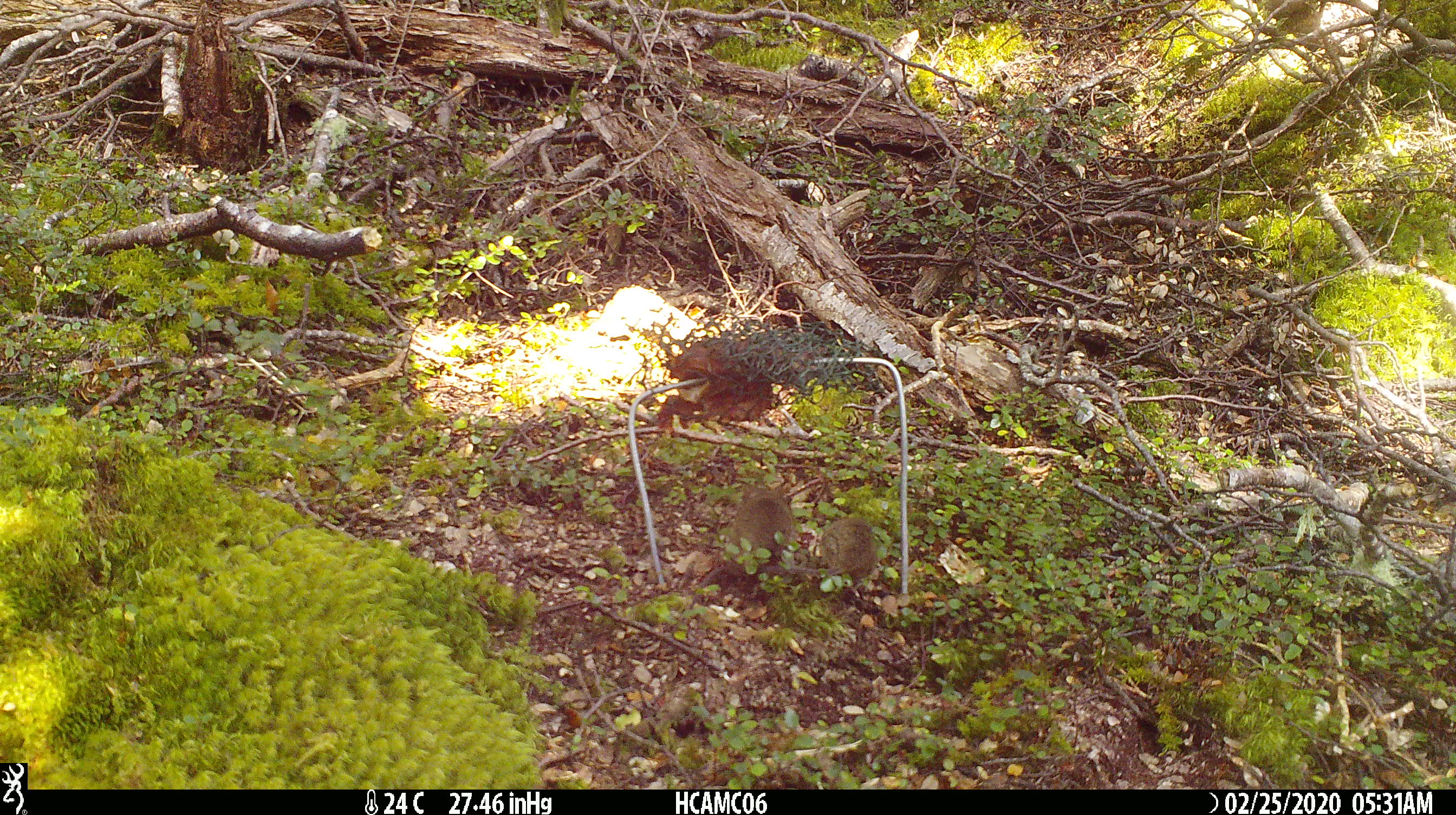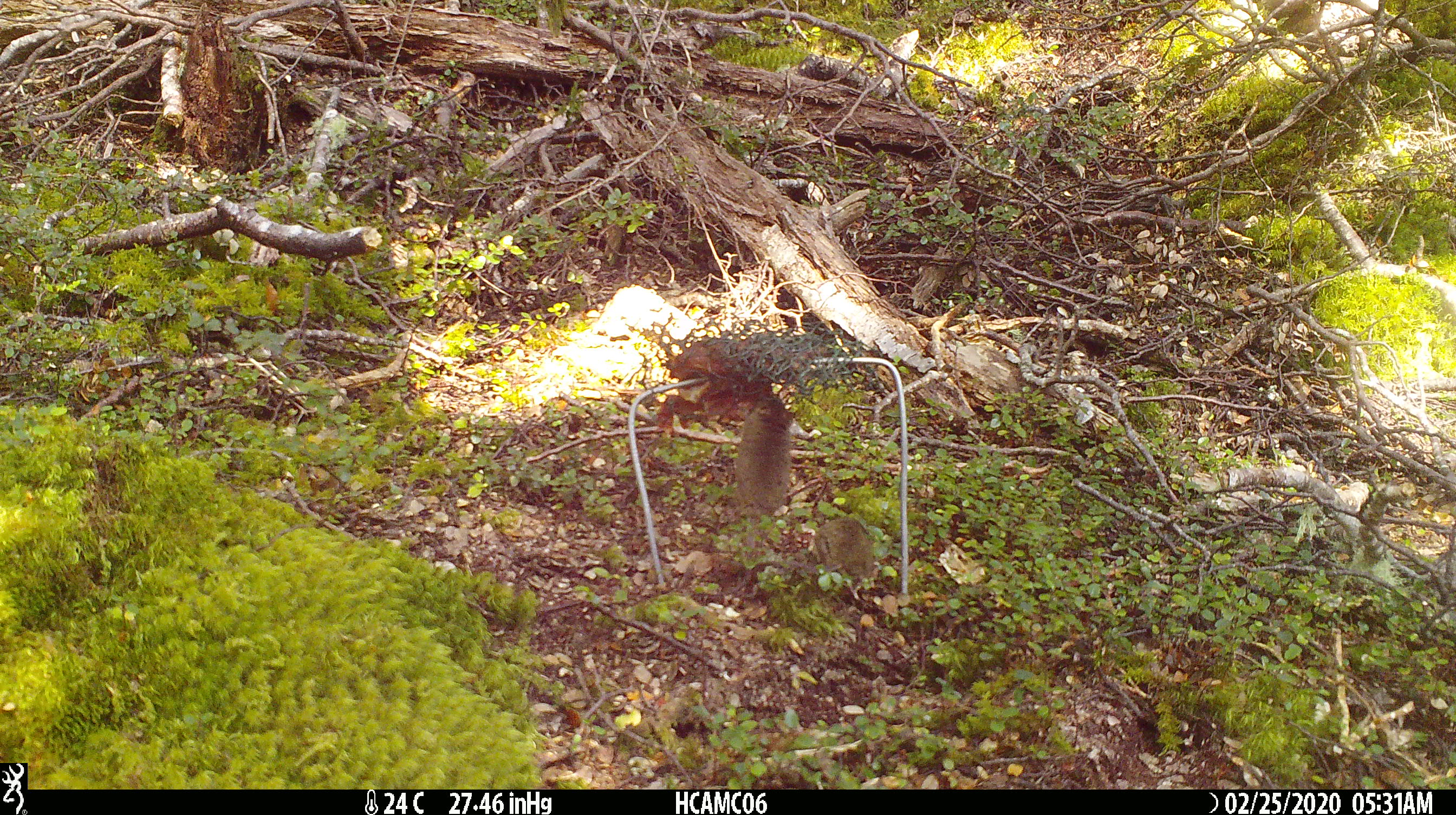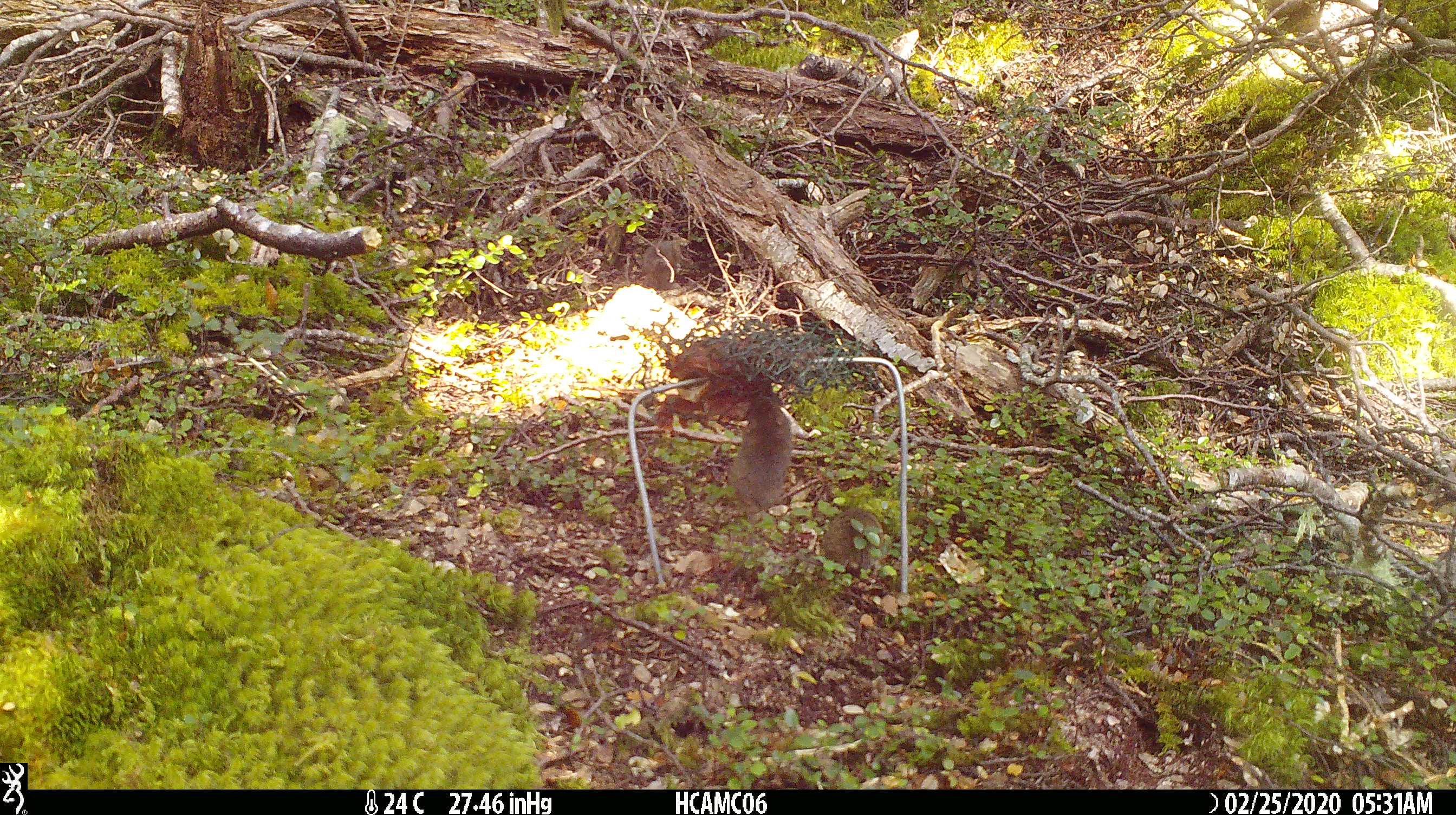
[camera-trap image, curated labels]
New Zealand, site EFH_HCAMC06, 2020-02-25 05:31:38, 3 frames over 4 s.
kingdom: Animalia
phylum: Chordata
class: Mammalia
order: Rodentia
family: Muridae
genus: Mus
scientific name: Mus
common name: mouse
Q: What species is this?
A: Mouse (Mus).